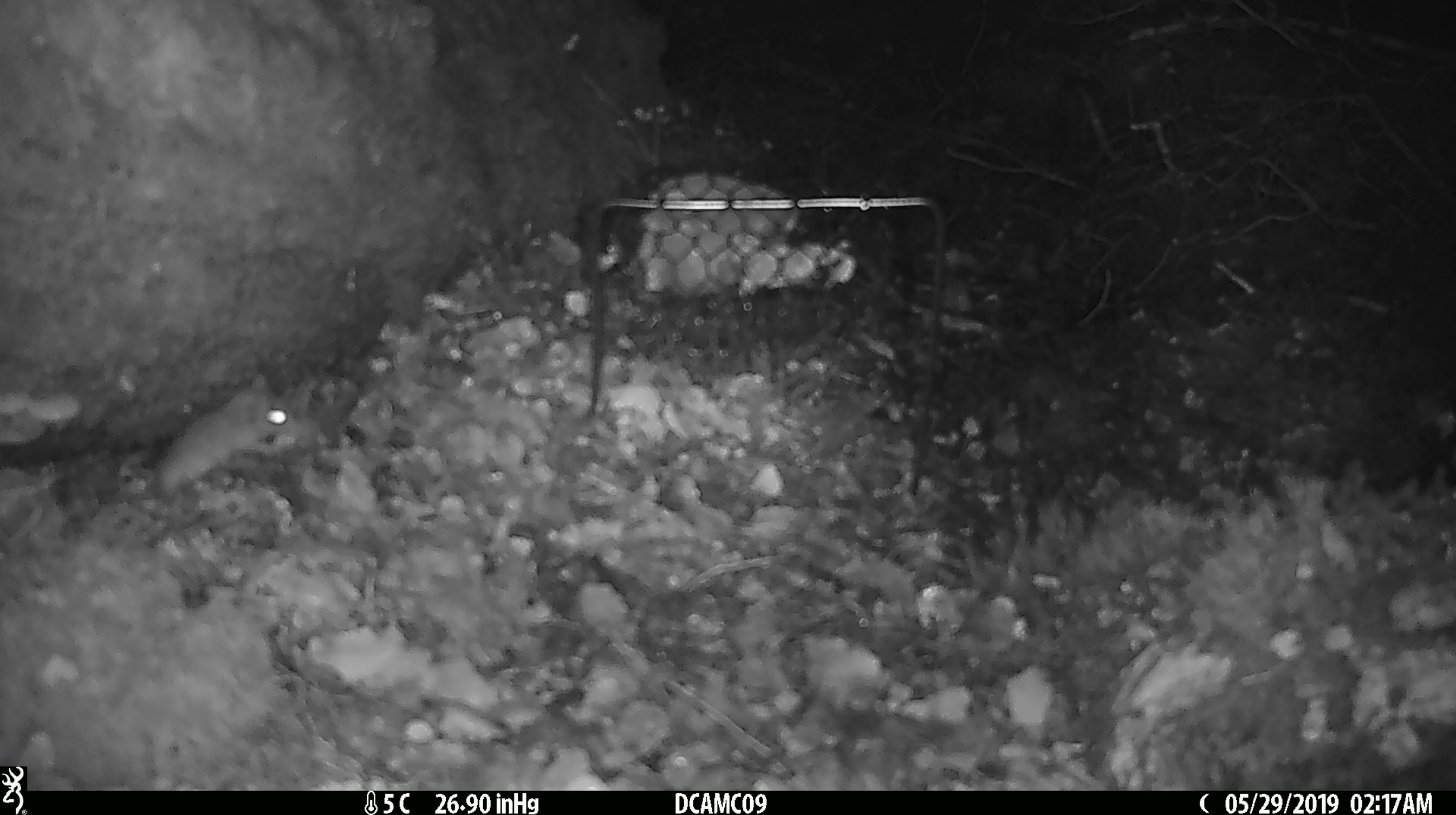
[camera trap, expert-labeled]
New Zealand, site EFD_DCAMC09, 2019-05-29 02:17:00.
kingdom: Animalia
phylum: Chordata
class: Mammalia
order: Rodentia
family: Muridae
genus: Mus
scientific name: Mus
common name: mouse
Mouse (Mus).